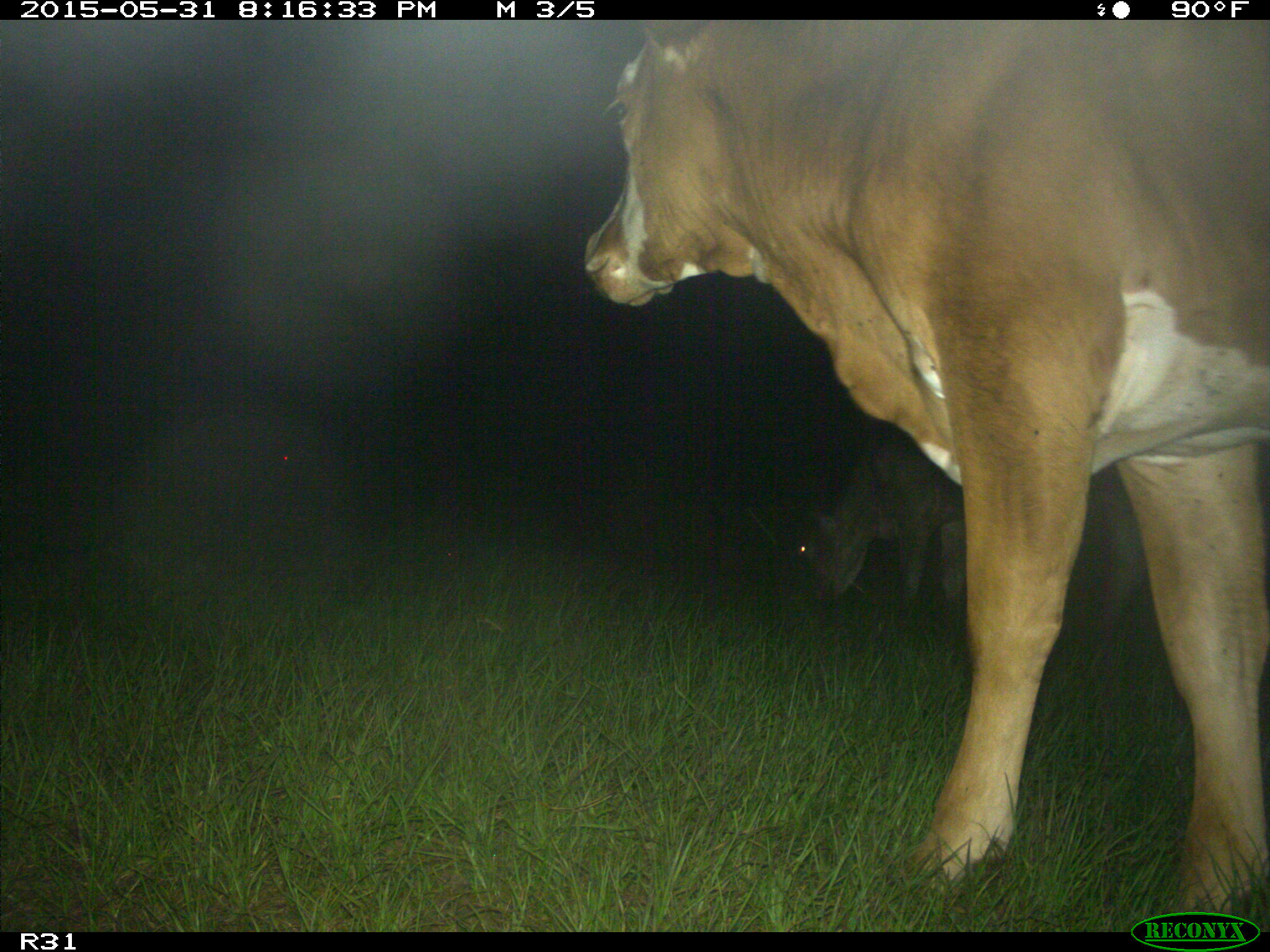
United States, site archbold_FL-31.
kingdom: Animalia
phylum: Chordata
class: Mammalia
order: Artiodactyla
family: Bovidae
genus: Bos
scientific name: Bos taurus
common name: domestic cow